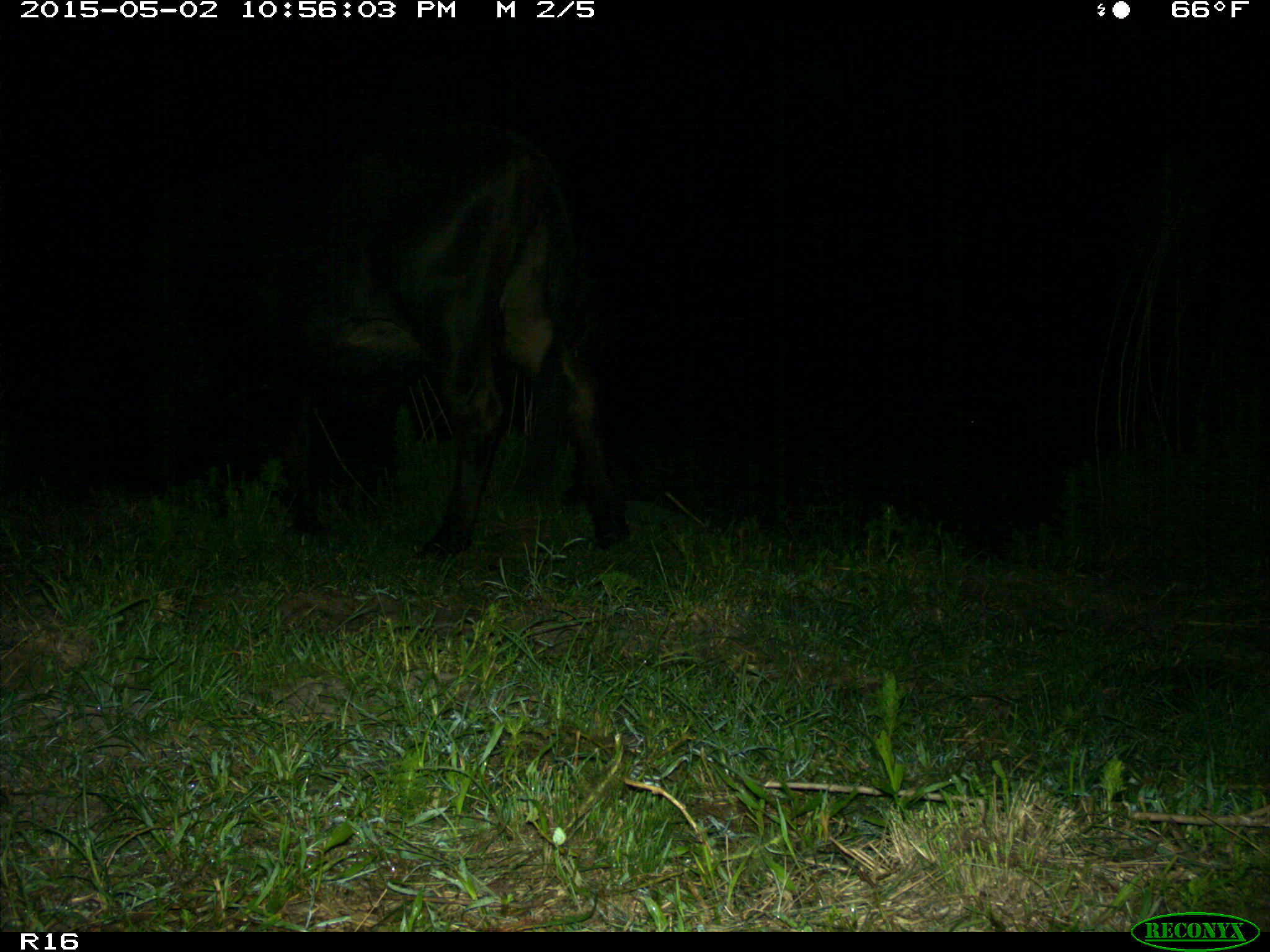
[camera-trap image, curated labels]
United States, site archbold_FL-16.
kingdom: Animalia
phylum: Chordata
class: Mammalia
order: Artiodactyla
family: Bovidae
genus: Bos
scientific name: Bos taurus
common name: domestic cow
Bos taurus (domestic cow).